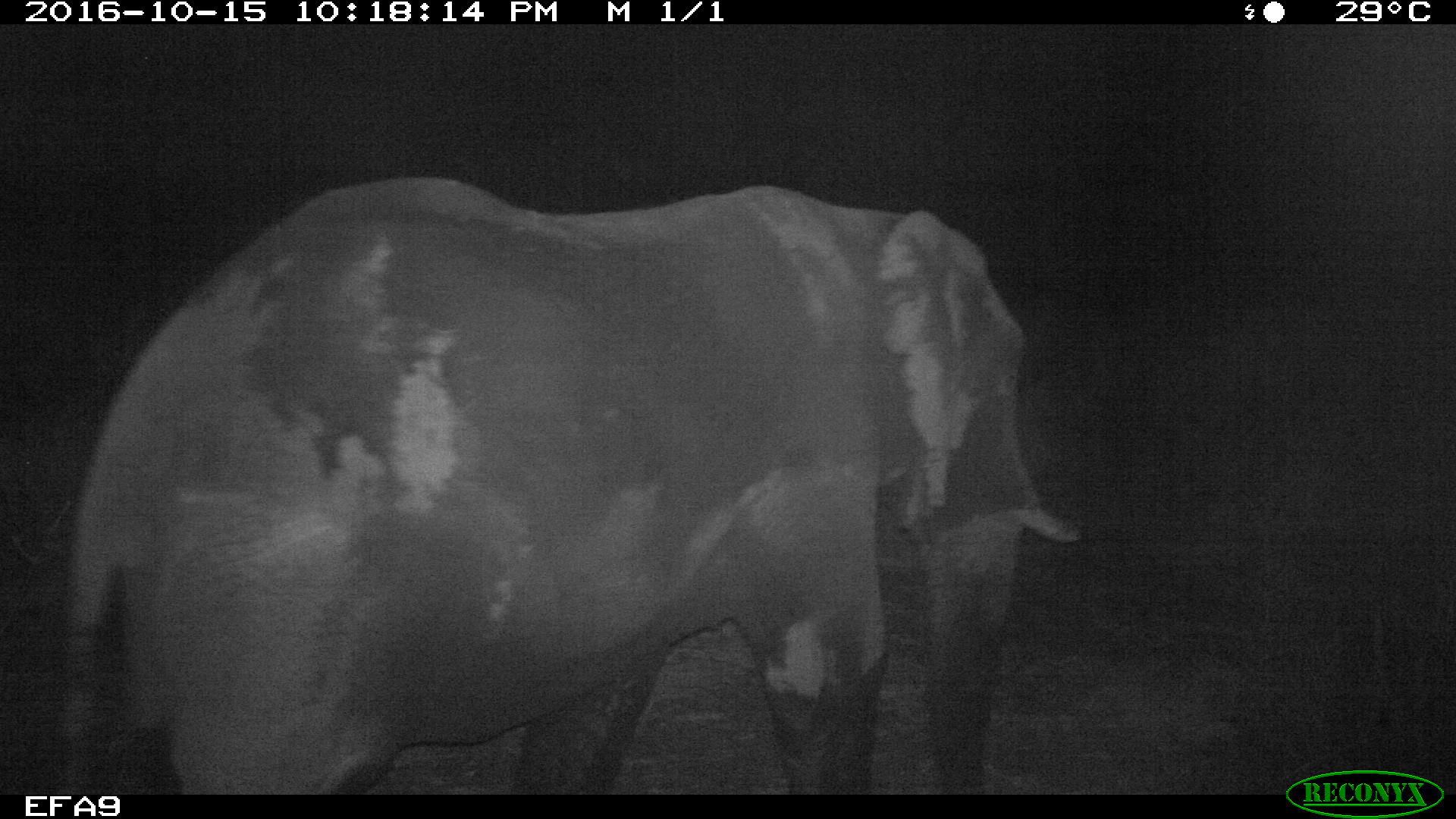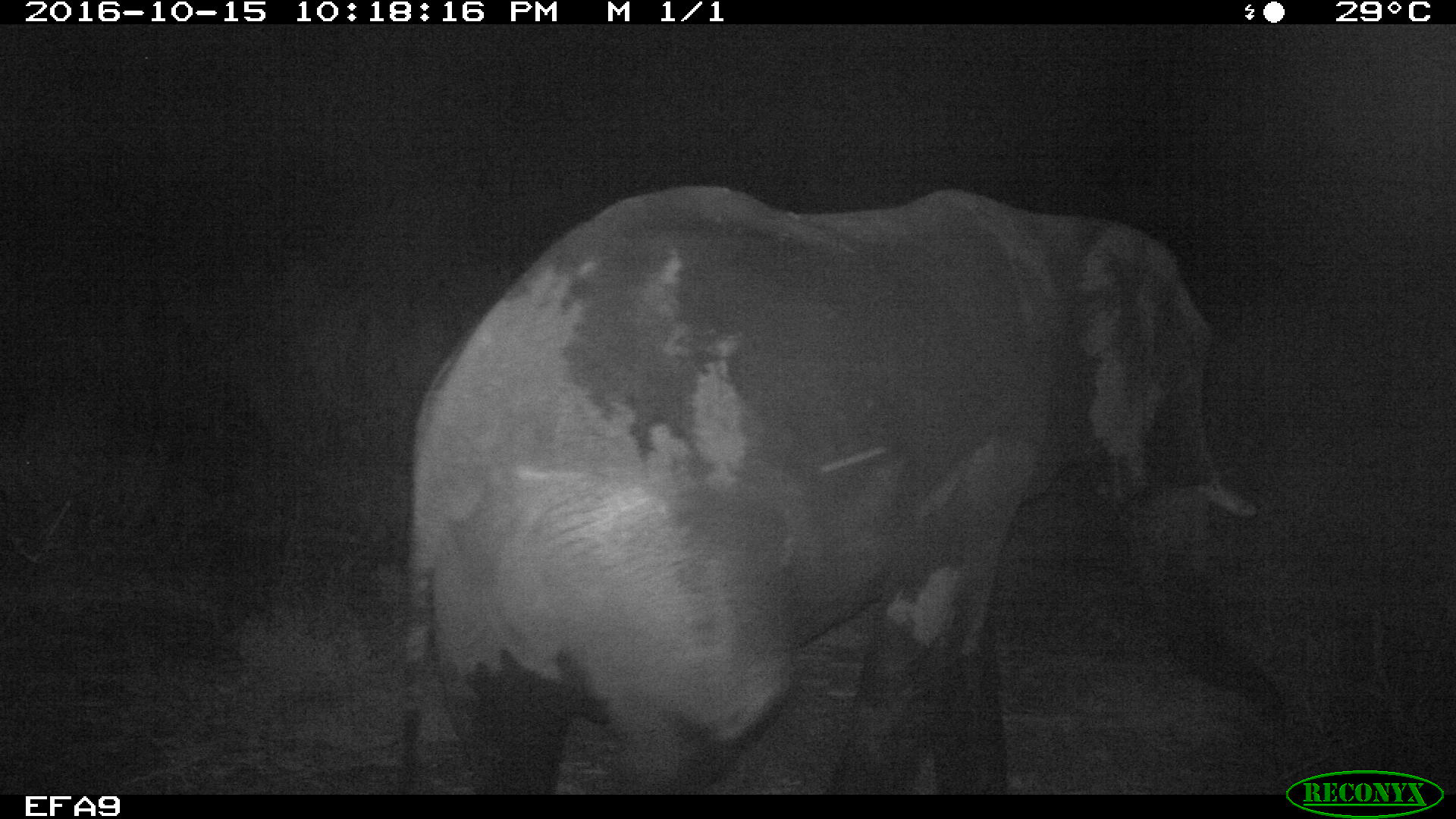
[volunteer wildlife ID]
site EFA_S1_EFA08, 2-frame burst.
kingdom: Animalia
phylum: Chordata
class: Mammalia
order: Proboscidea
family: Elephantidae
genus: Loxodonta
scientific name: Loxodonta africana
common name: african bush elephant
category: elephant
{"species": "elephant (african bush elephant) (Loxodonta africana)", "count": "1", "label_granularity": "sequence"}